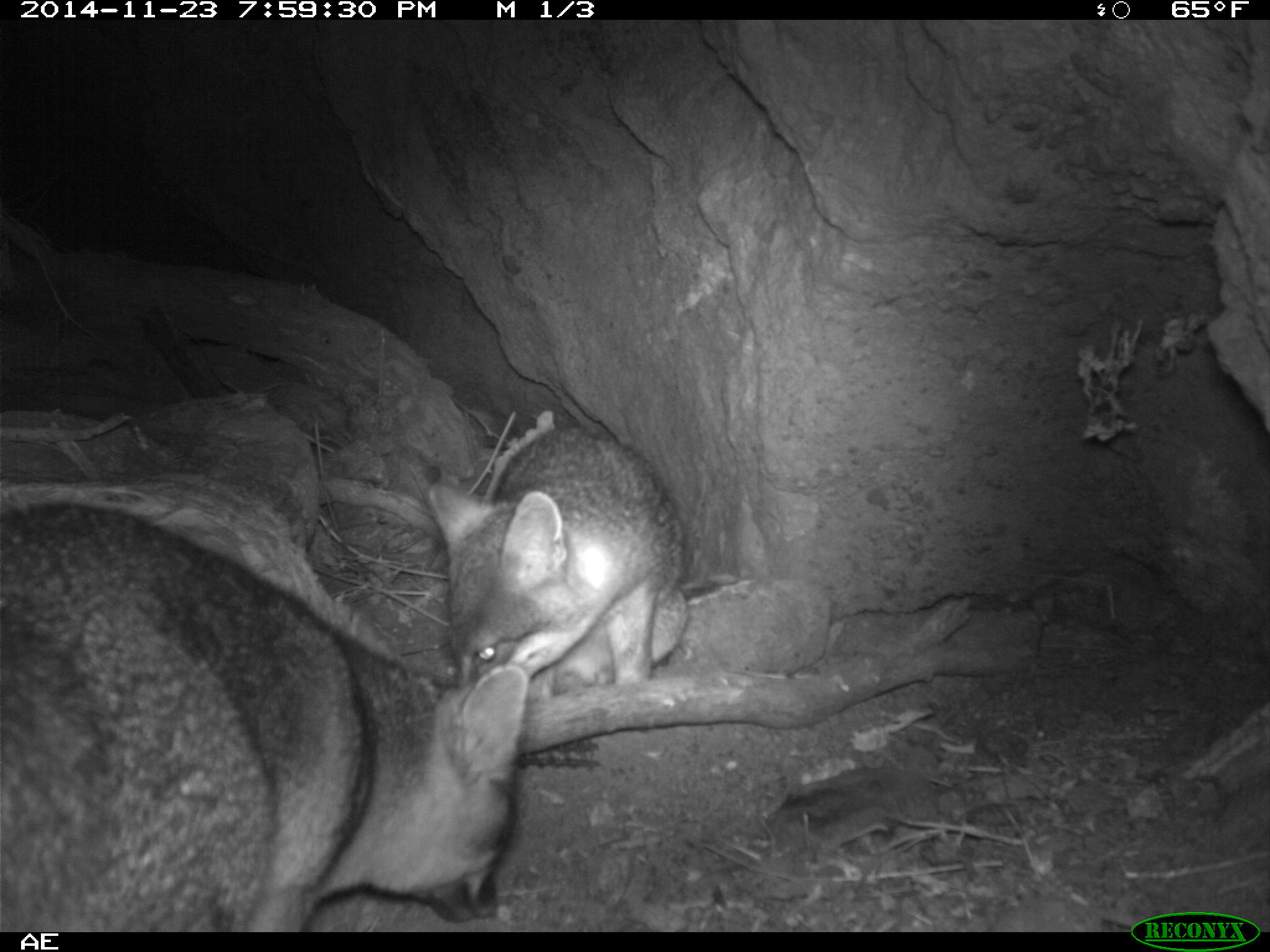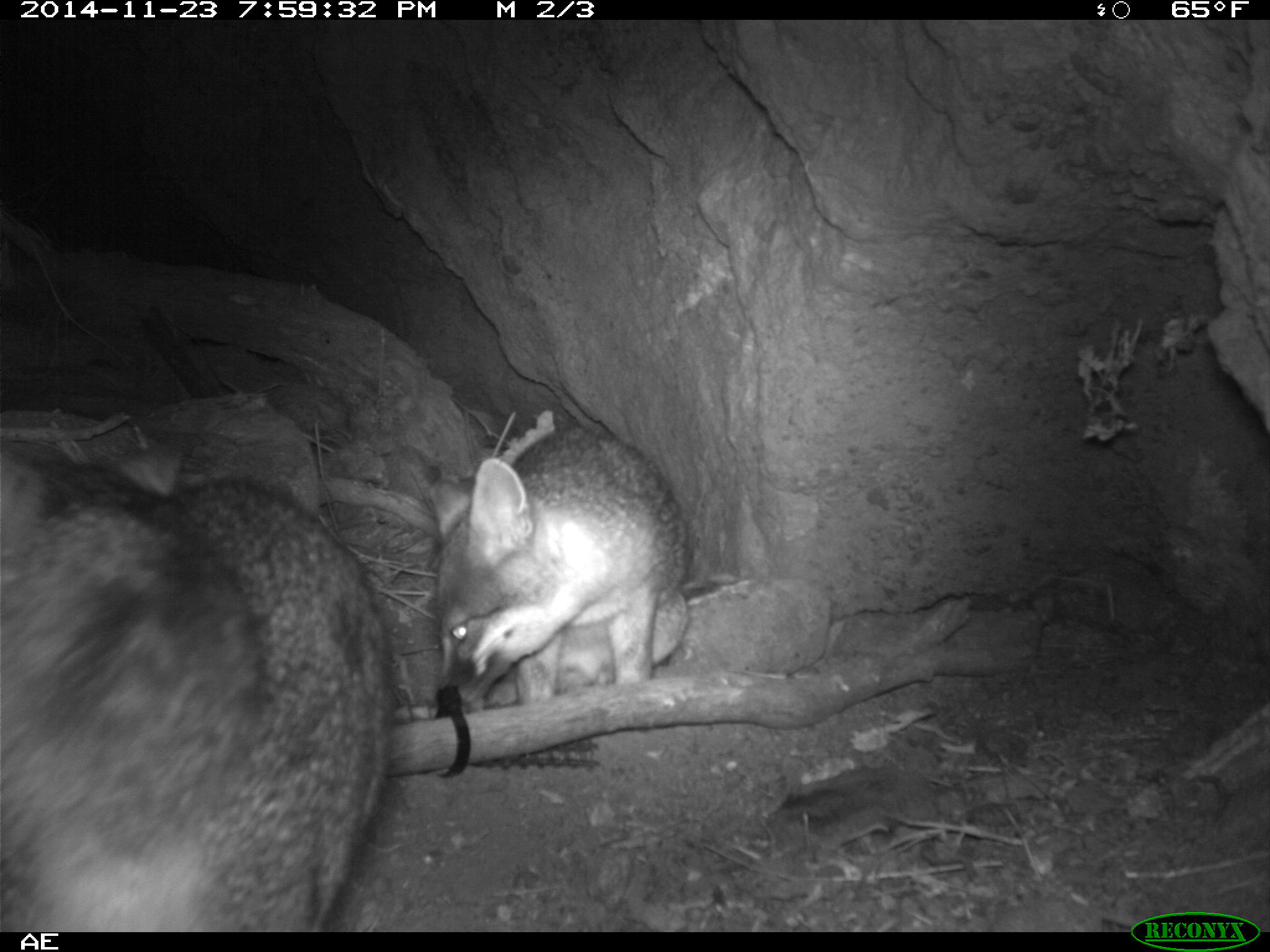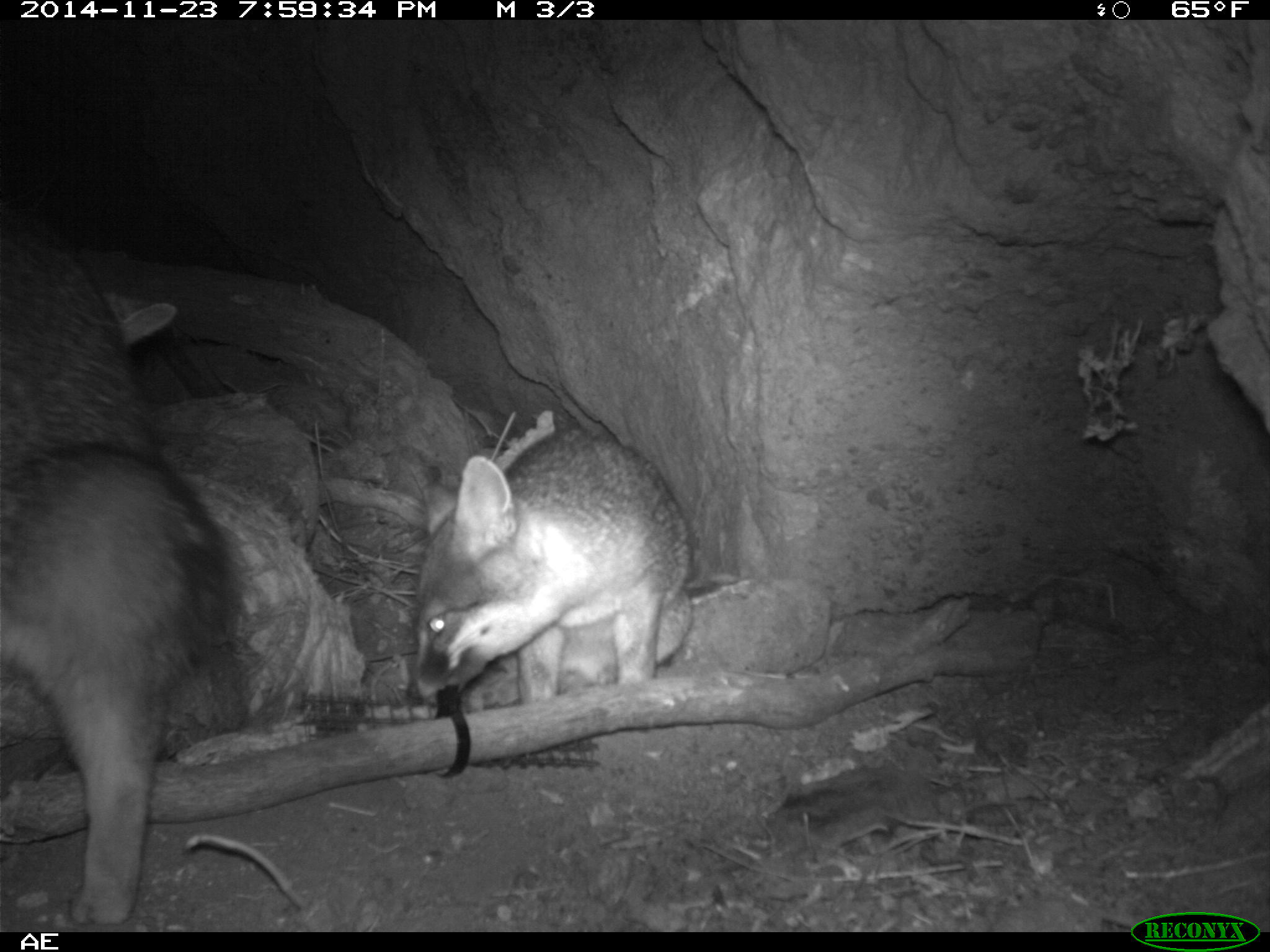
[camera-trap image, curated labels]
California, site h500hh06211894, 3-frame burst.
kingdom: Animalia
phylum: Chordata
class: Mammalia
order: Carnivora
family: Canidae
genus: Urocyon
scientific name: Urocyon littoralis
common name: island fox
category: fox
Fox (island fox) (Urocyon littoralis).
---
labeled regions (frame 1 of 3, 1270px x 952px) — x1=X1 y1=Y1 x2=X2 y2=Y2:
fox: x1=0 y1=499 x2=529 y2=931; x1=427 y1=426 x2=690 y2=694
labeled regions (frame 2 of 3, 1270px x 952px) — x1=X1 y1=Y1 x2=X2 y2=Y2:
fox: x1=0 y1=439 x2=394 y2=931; x1=426 y1=423 x2=691 y2=704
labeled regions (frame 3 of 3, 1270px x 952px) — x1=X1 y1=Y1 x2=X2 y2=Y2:
fox: x1=0 y1=196 x2=225 y2=926; x1=405 y1=427 x2=693 y2=705